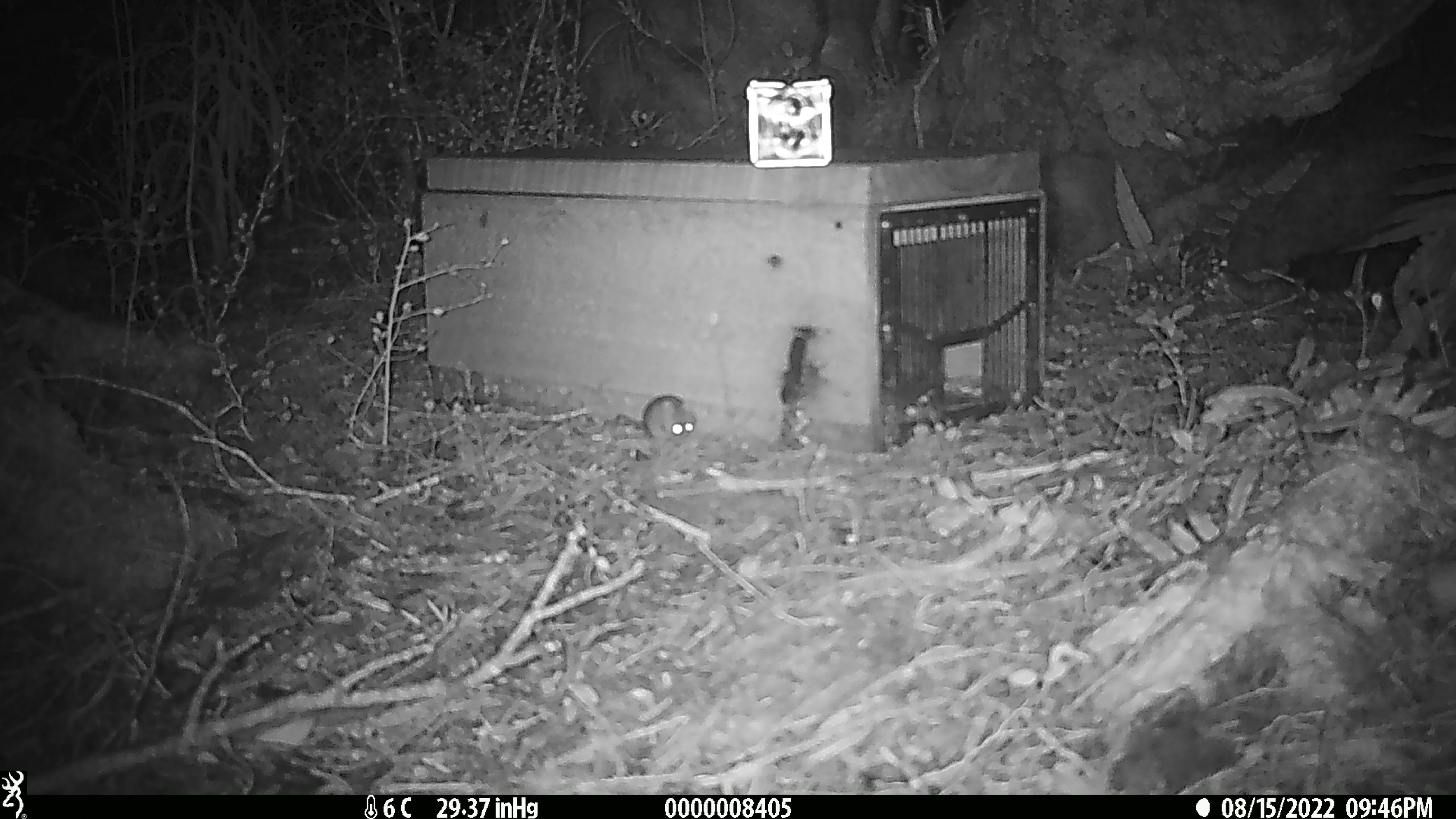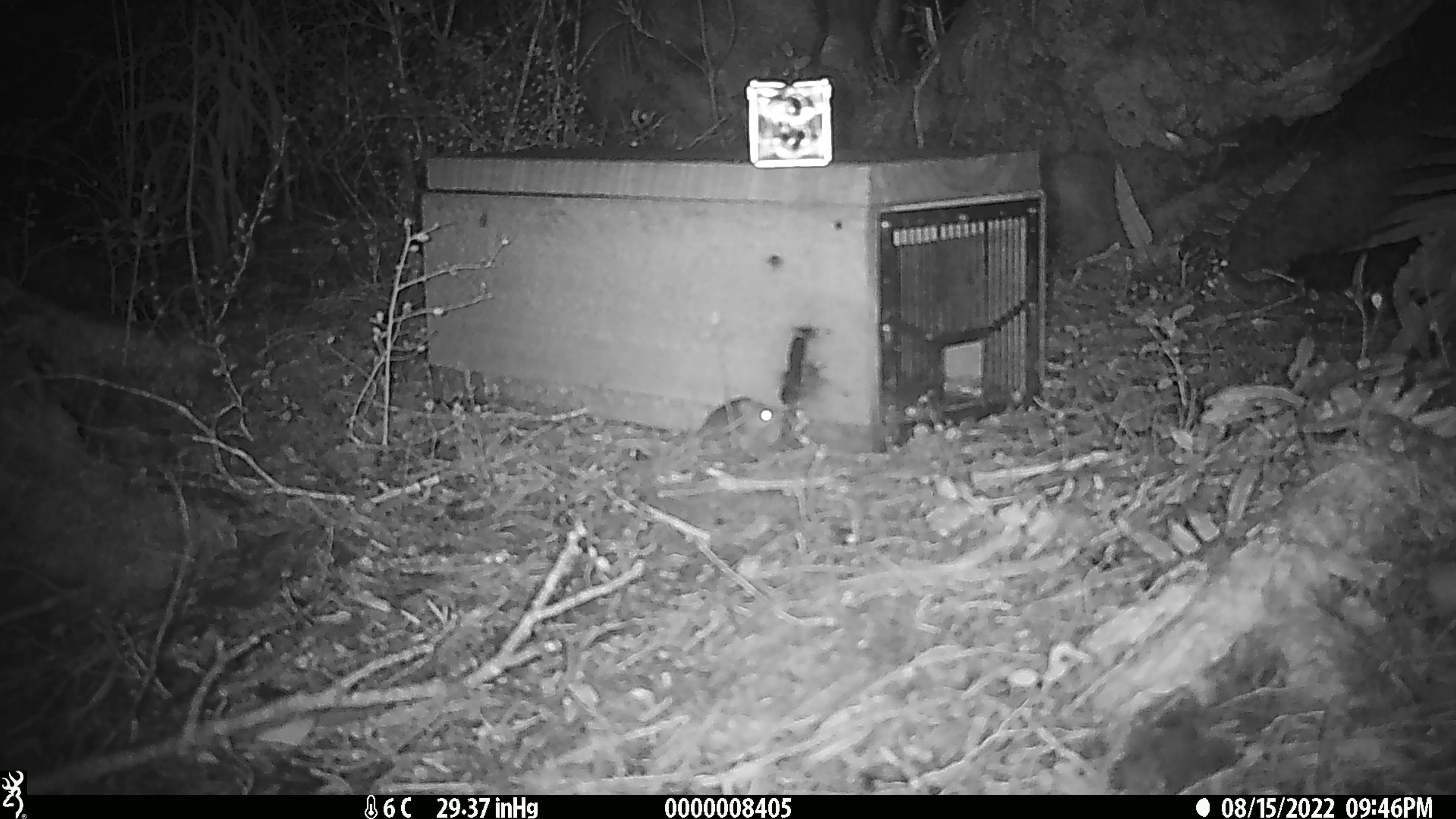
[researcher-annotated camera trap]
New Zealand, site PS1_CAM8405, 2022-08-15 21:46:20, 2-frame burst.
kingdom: Animalia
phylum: Chordata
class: Mammalia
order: Rodentia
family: Muridae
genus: Mus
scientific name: Mus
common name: mouse